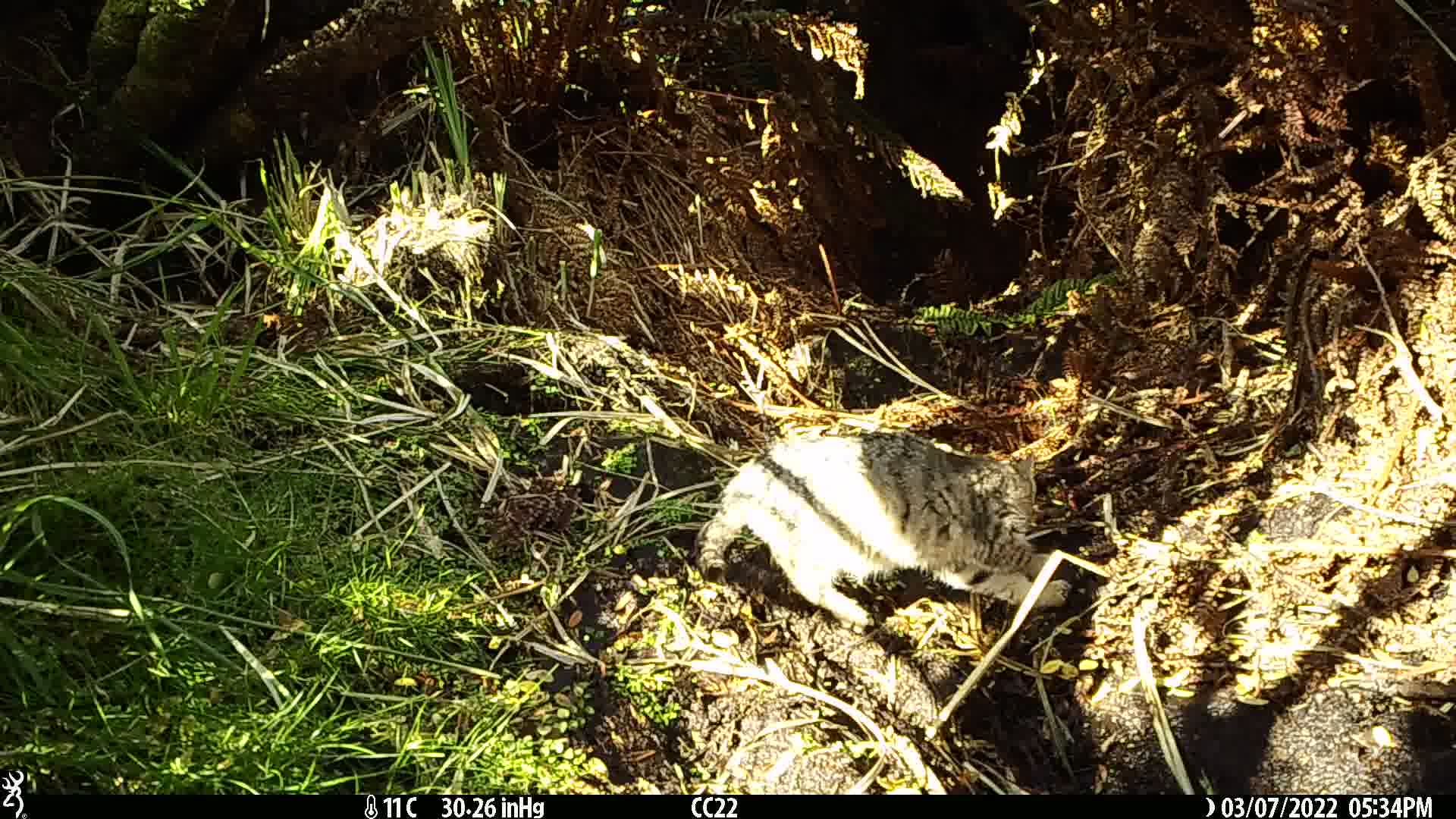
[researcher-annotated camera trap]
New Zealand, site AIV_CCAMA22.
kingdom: Animalia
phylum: Chordata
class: Mammalia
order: Carnivora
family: Felidae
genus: Felis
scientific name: Felis catus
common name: domestic cat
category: cat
Cat (domestic cat) (Felis catus).